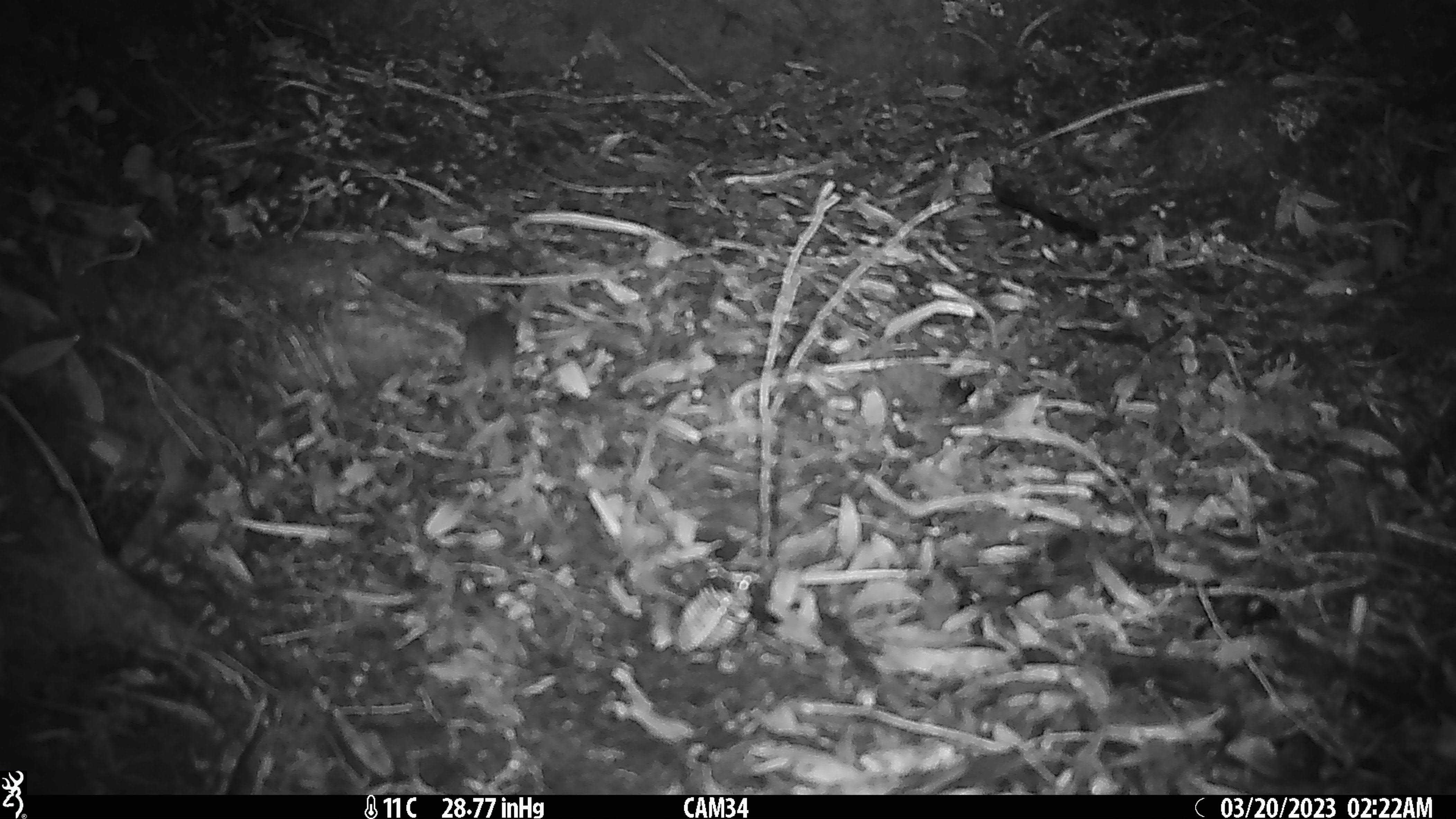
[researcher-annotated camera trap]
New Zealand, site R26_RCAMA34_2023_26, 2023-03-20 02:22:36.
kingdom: Animalia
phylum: Chordata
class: Mammalia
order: Rodentia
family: Muridae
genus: Mus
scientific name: Mus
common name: mouse